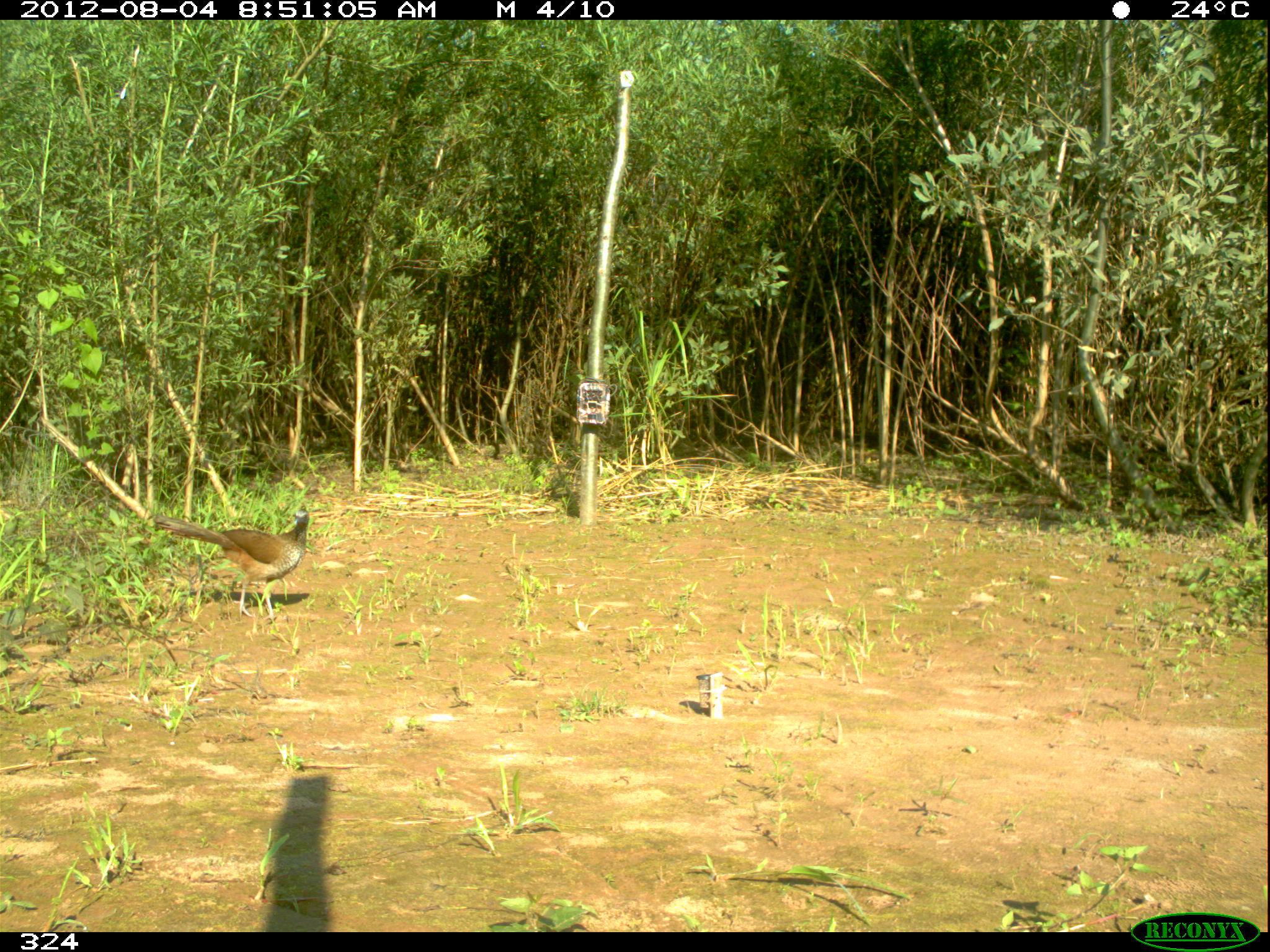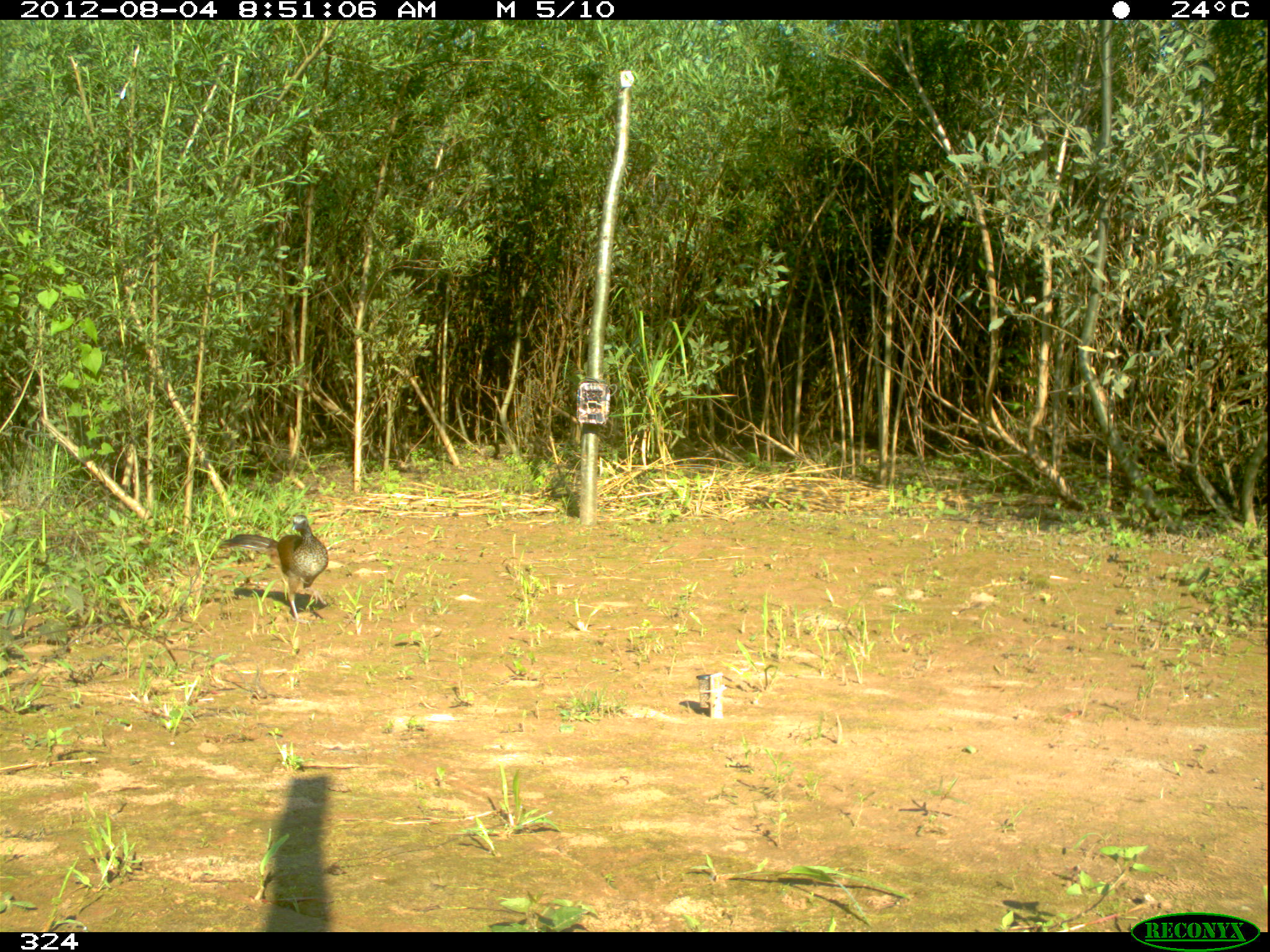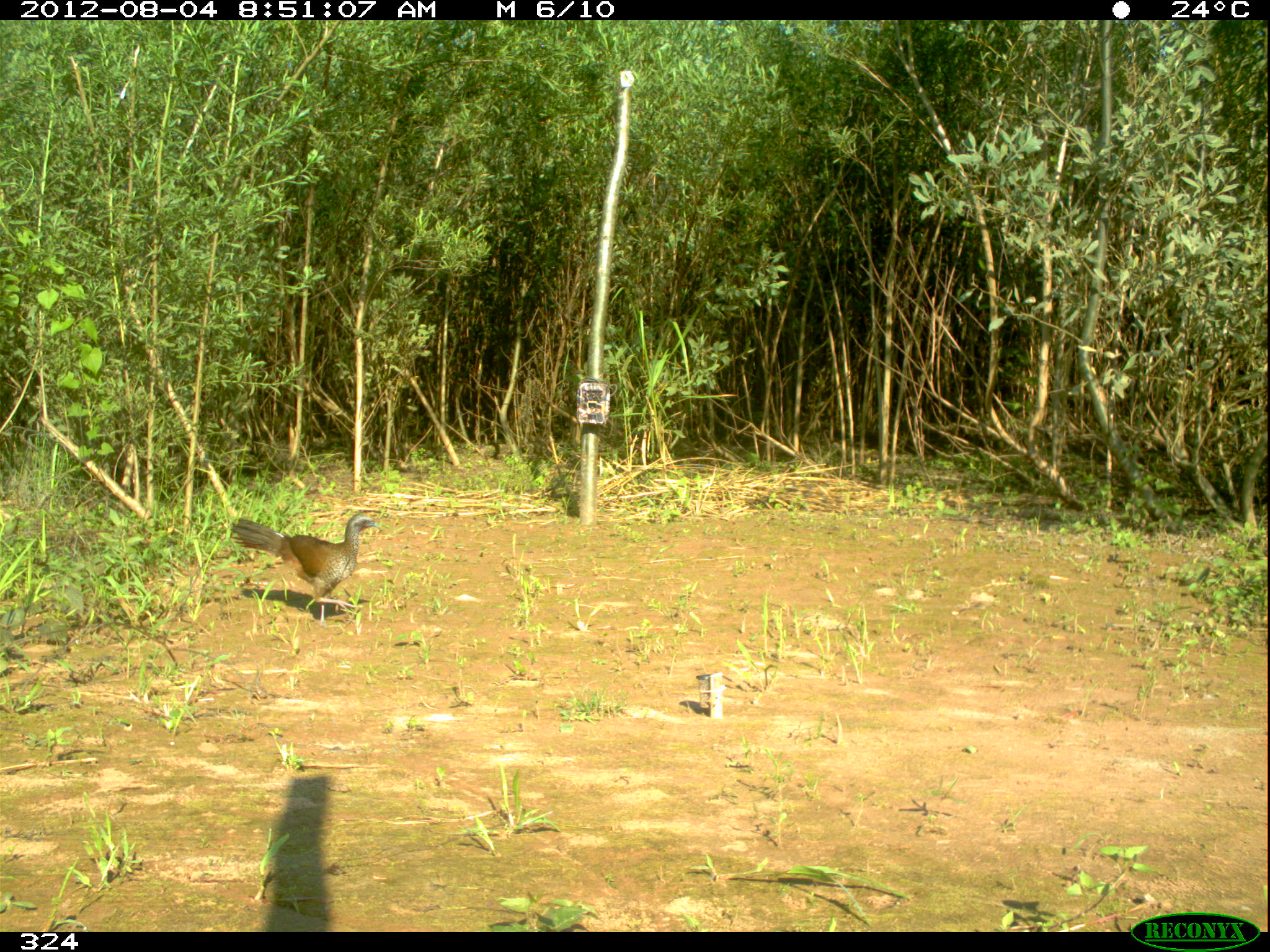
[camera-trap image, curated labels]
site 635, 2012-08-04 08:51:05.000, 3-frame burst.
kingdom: Animalia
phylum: Chordata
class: Aves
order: Galliformes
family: Cracidae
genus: Ortalis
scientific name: Ortalis guttata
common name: speckled chachalaca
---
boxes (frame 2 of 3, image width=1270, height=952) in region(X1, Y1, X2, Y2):
ortalis guttata: region(214, 511, 329, 625)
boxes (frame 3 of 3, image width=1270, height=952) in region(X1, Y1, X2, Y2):
ortalis guttata: region(227, 510, 379, 629)